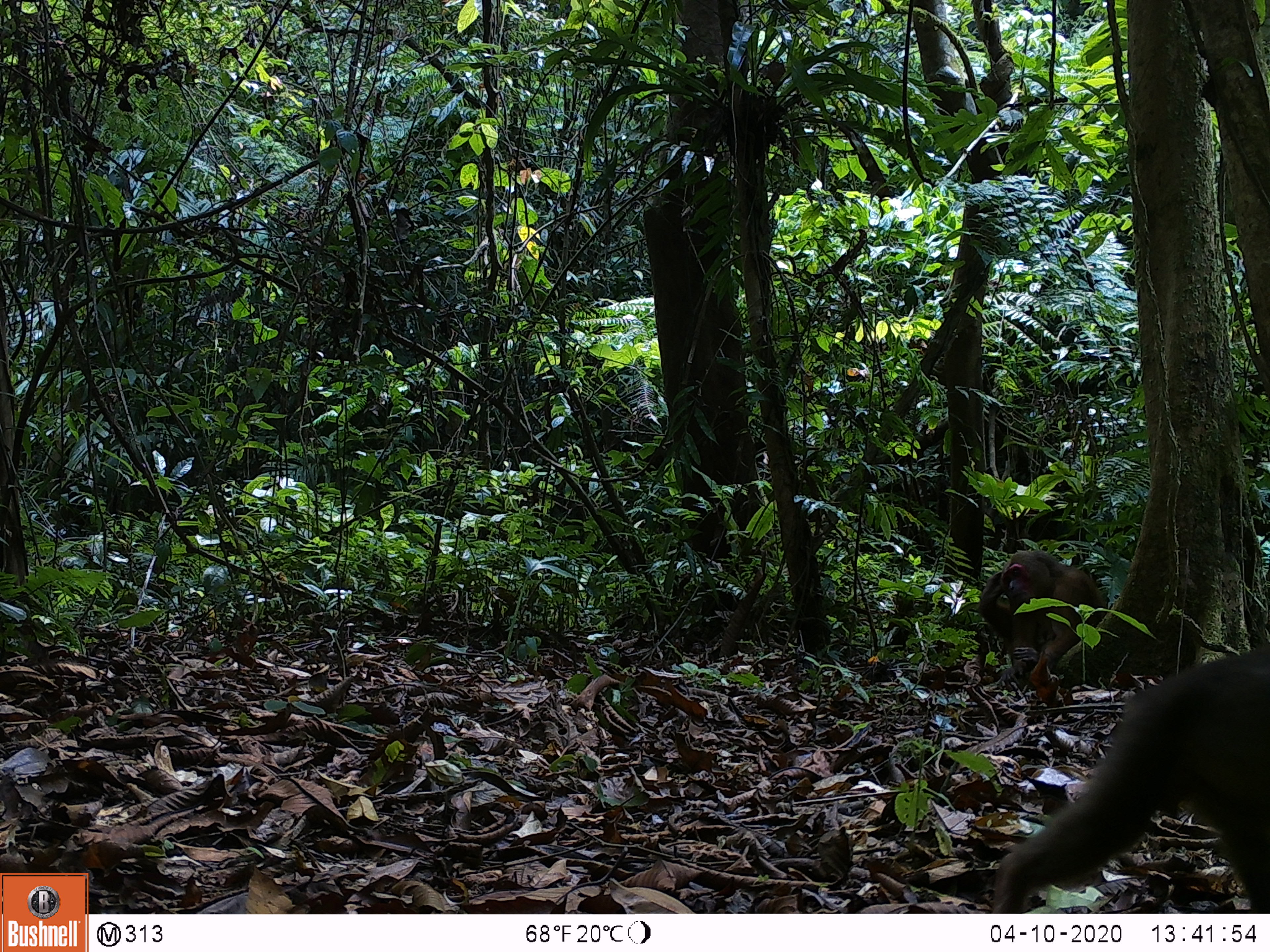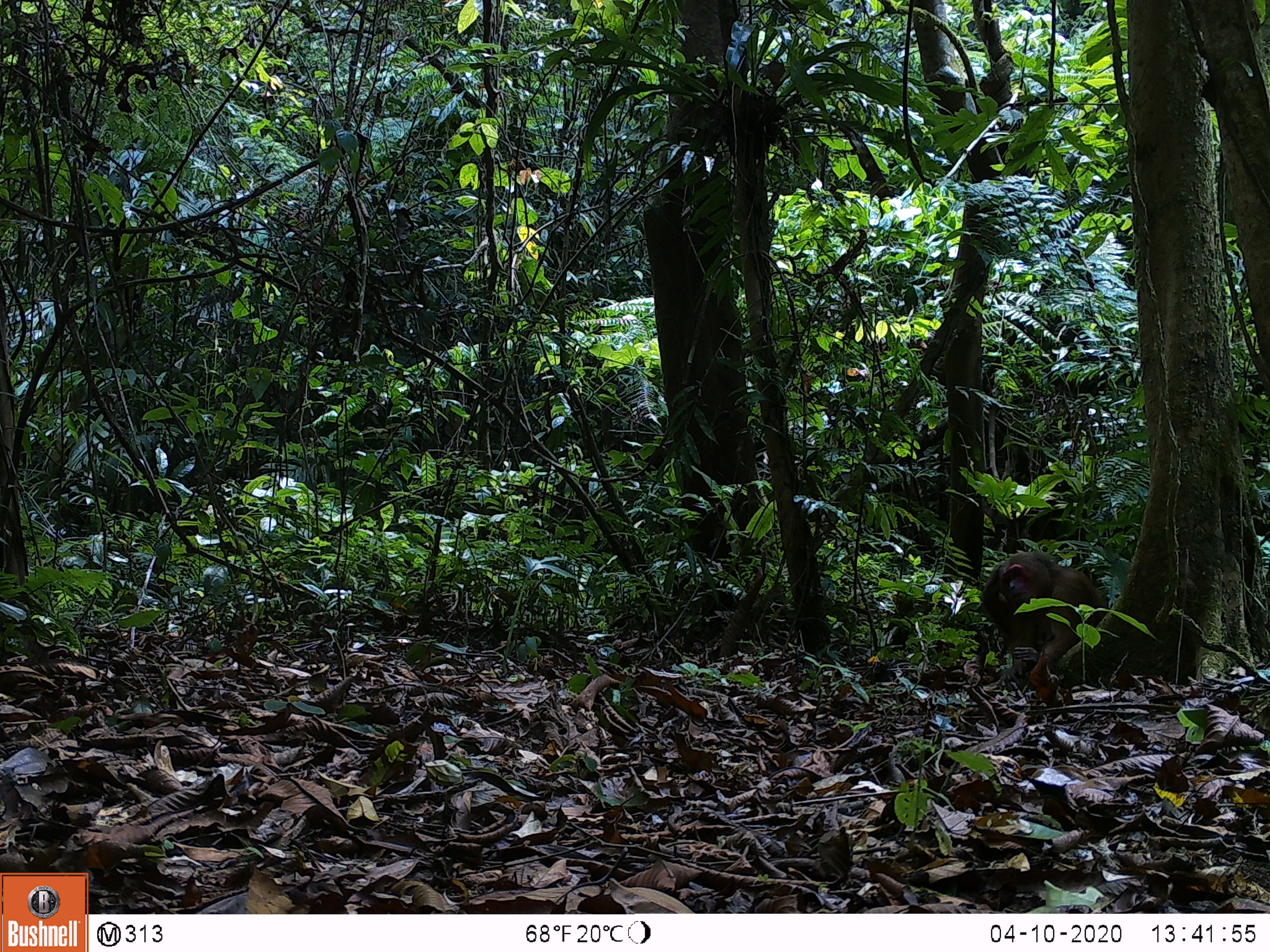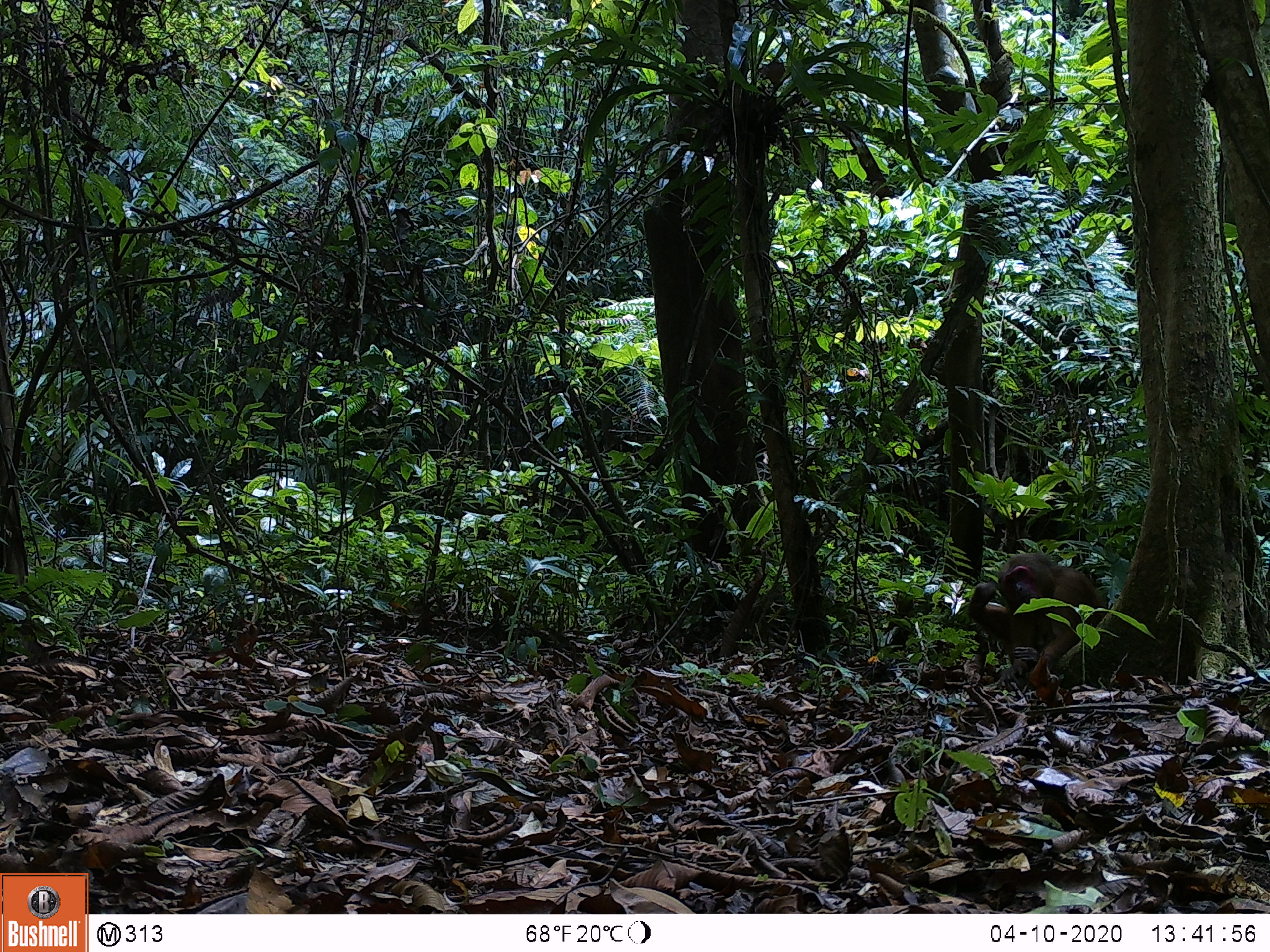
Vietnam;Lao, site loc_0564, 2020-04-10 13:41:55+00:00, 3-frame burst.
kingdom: Animalia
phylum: Chordata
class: Mammalia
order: Primates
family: Cercopithecidae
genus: Macaca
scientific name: Macaca arctoides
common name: stump-tailed macaque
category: stump tailed macaque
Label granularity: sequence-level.